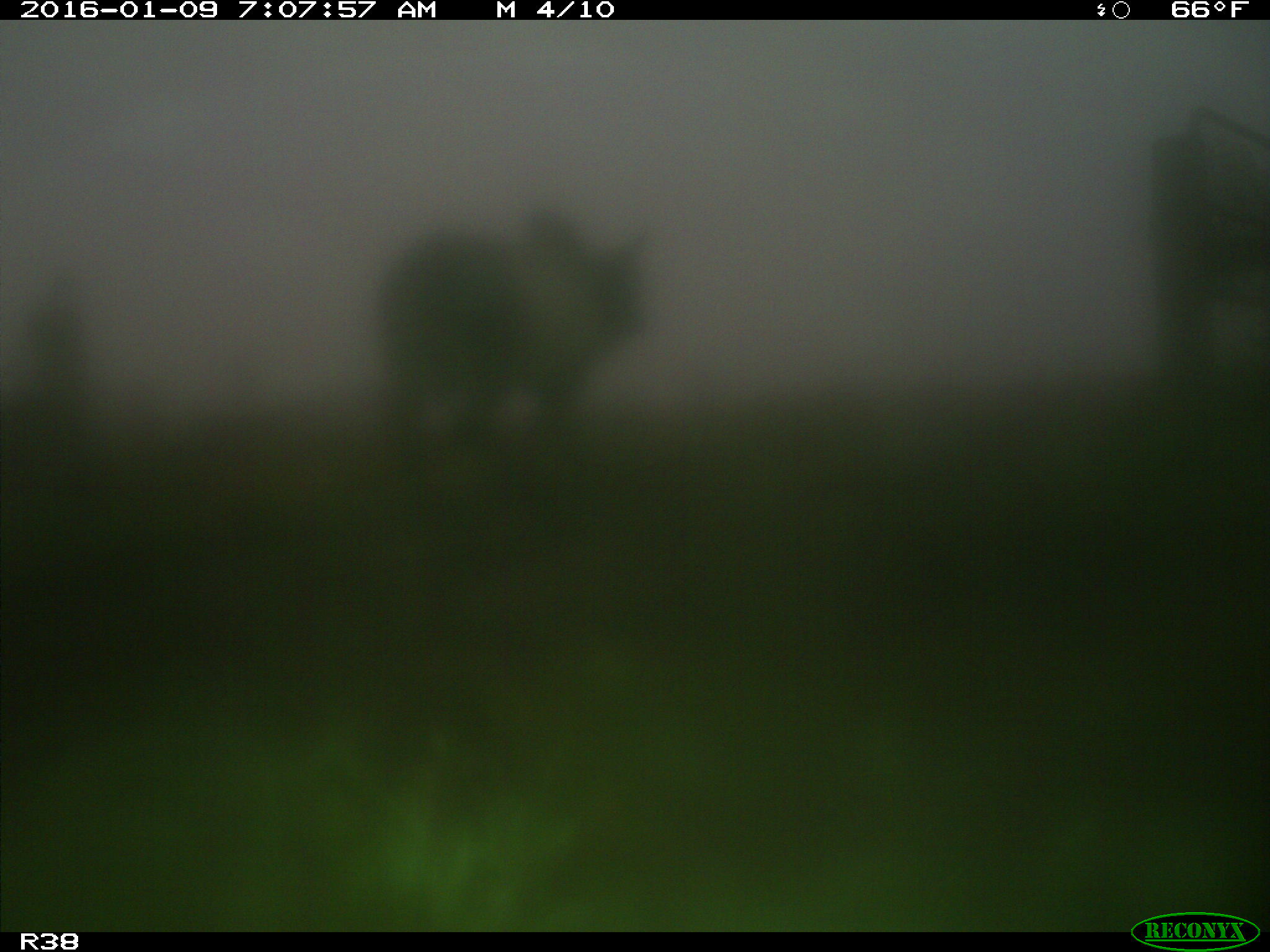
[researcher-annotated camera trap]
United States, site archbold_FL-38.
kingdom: Animalia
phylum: Chordata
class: Mammalia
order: Artiodactyla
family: Bovidae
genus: Bos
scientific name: Bos taurus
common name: domestic cow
Bos taurus (domestic cow).